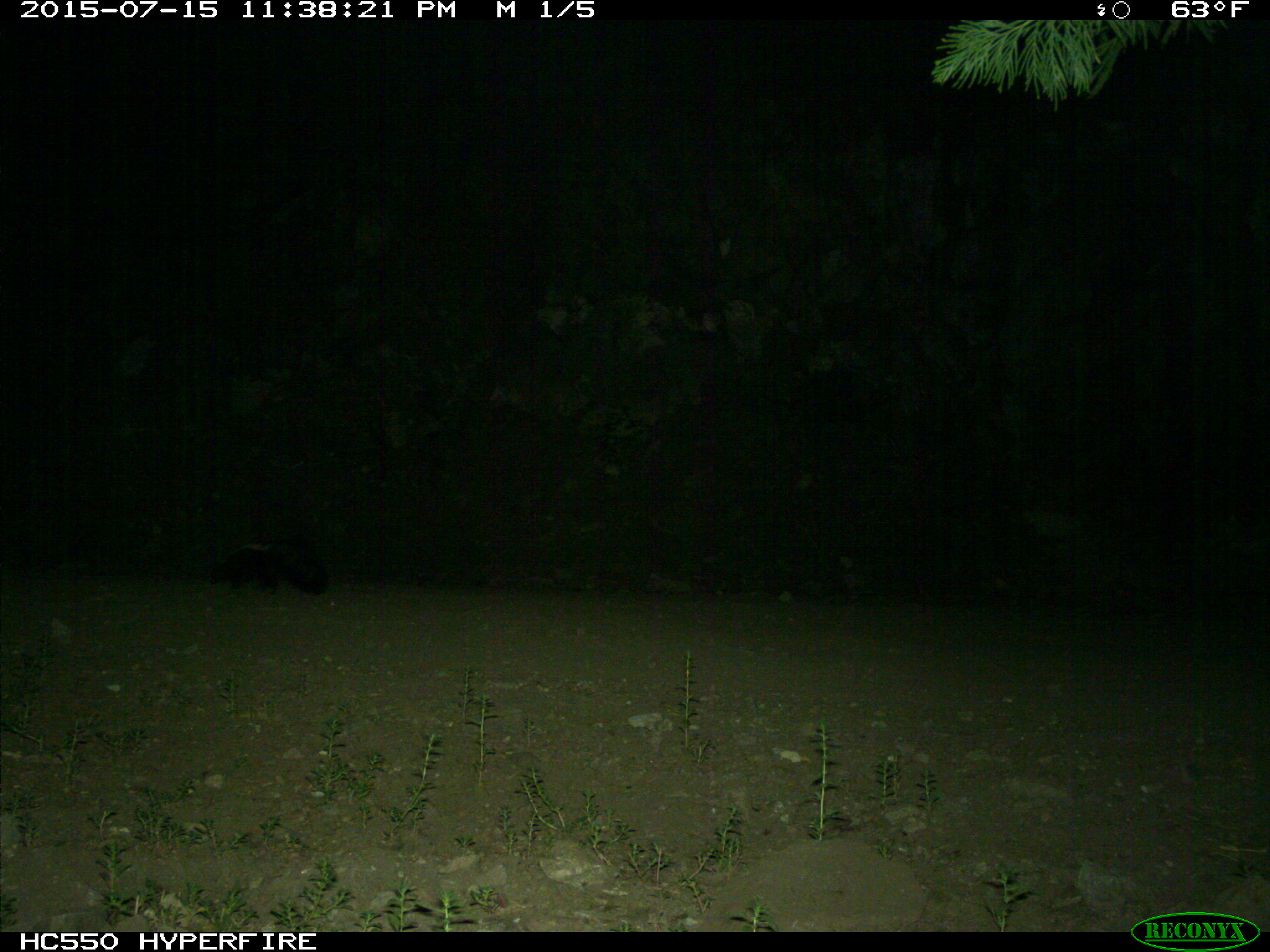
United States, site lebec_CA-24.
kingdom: Animalia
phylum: Chordata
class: Mammalia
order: Carnivora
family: Mephitidae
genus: Mephitis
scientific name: Mephitis mephitis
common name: striped skunk